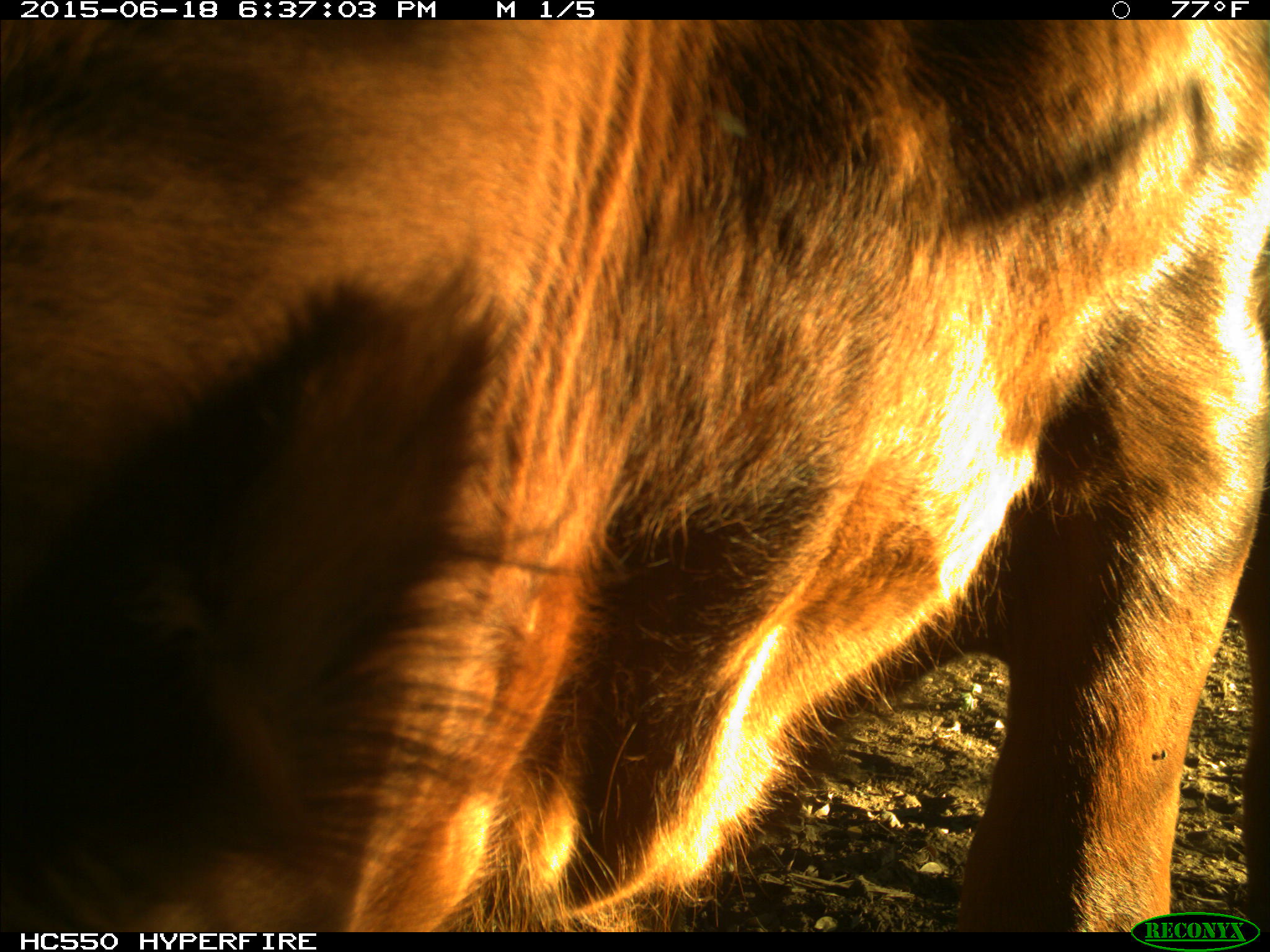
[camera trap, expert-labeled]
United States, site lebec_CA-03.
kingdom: Animalia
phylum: Chordata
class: Mammalia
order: Artiodactyla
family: Bovidae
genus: Bos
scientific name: Bos taurus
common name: domestic cow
Bos taurus (domestic cow).